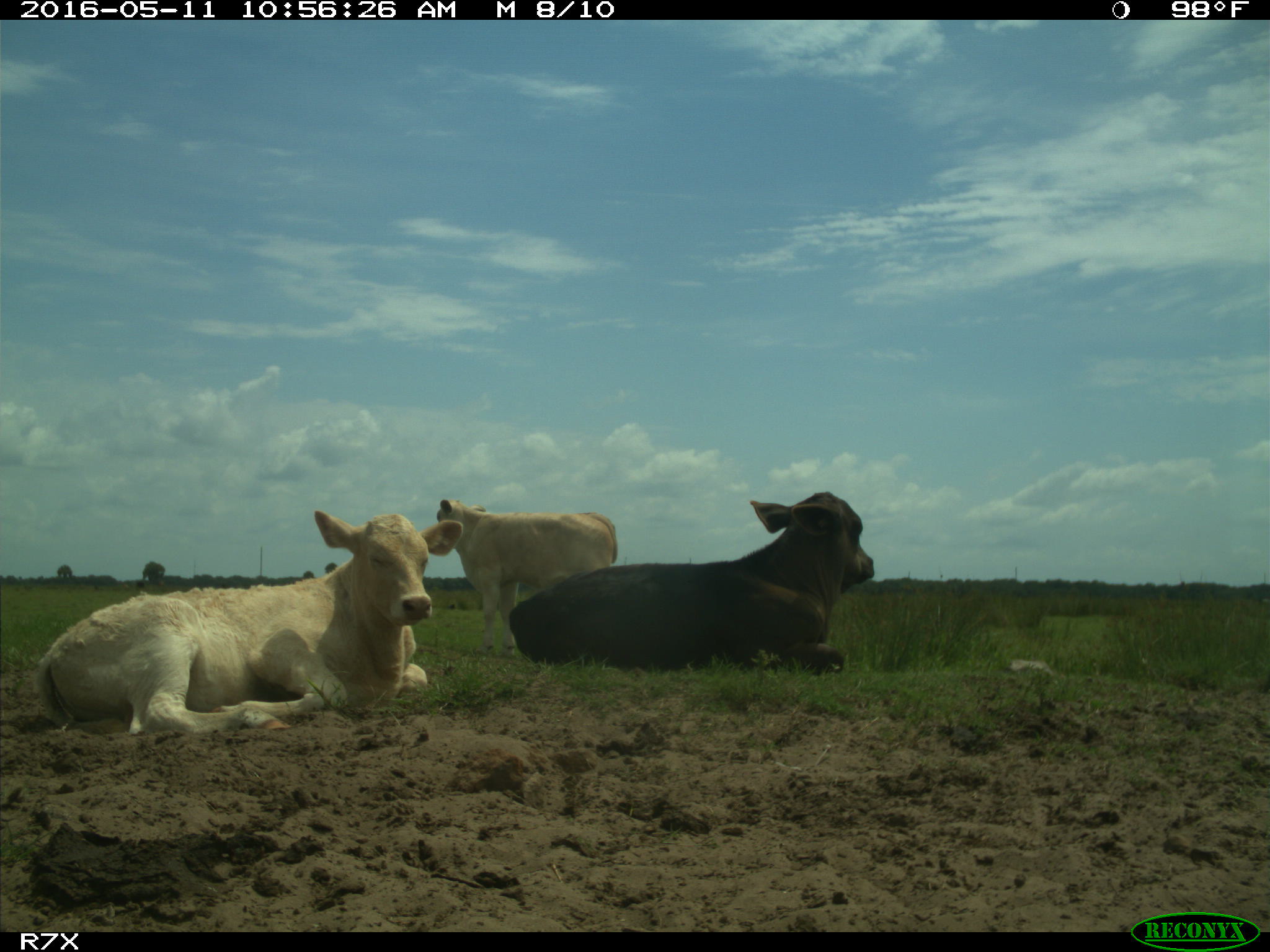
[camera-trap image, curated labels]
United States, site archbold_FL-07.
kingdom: Animalia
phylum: Chordata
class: Mammalia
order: Artiodactyla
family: Bovidae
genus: Bos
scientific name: Bos taurus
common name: domestic cow